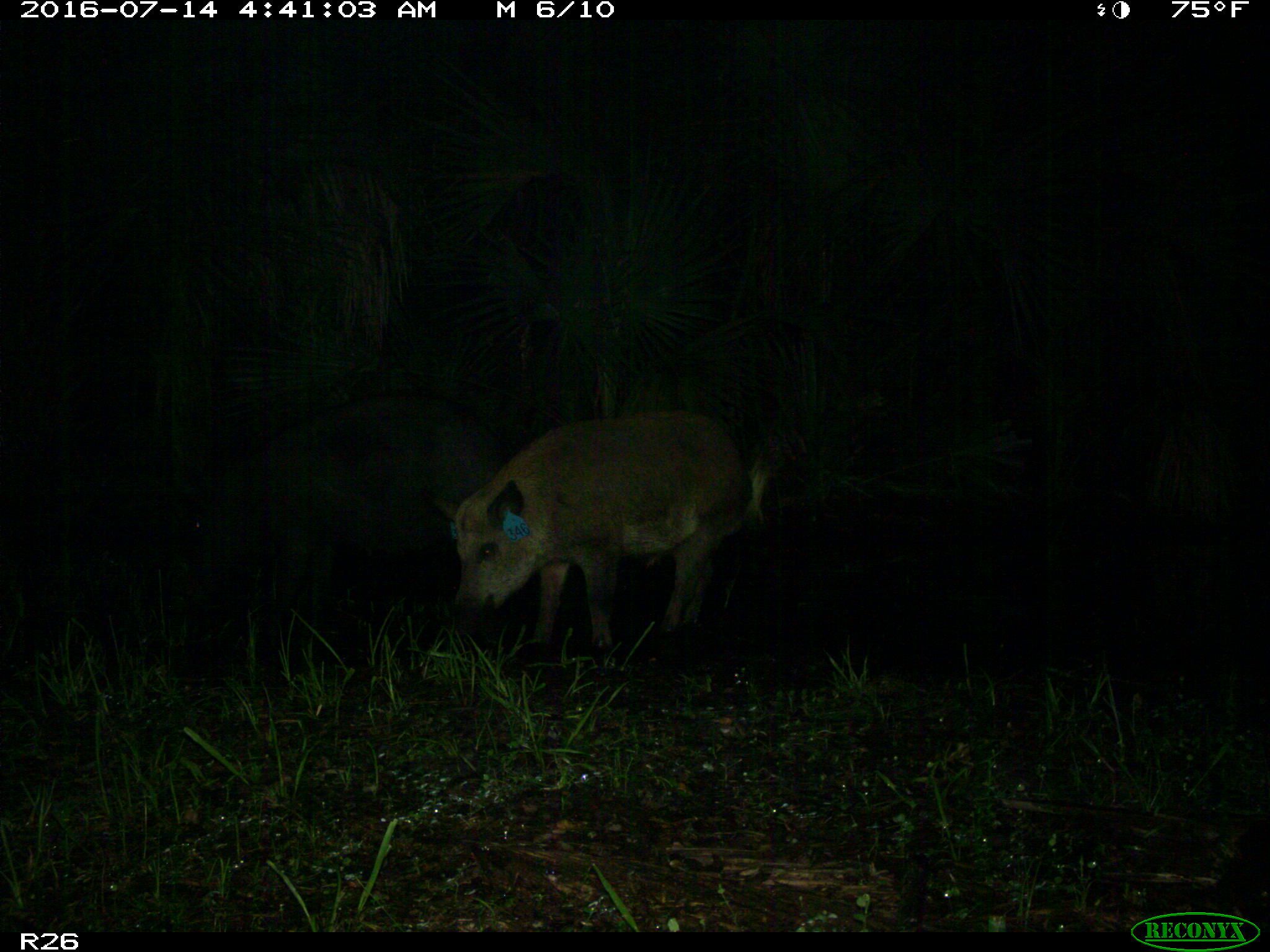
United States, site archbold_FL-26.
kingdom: Animalia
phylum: Chordata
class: Mammalia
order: Artiodactyla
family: Suidae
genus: Sus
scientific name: Sus scrofa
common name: wild boar